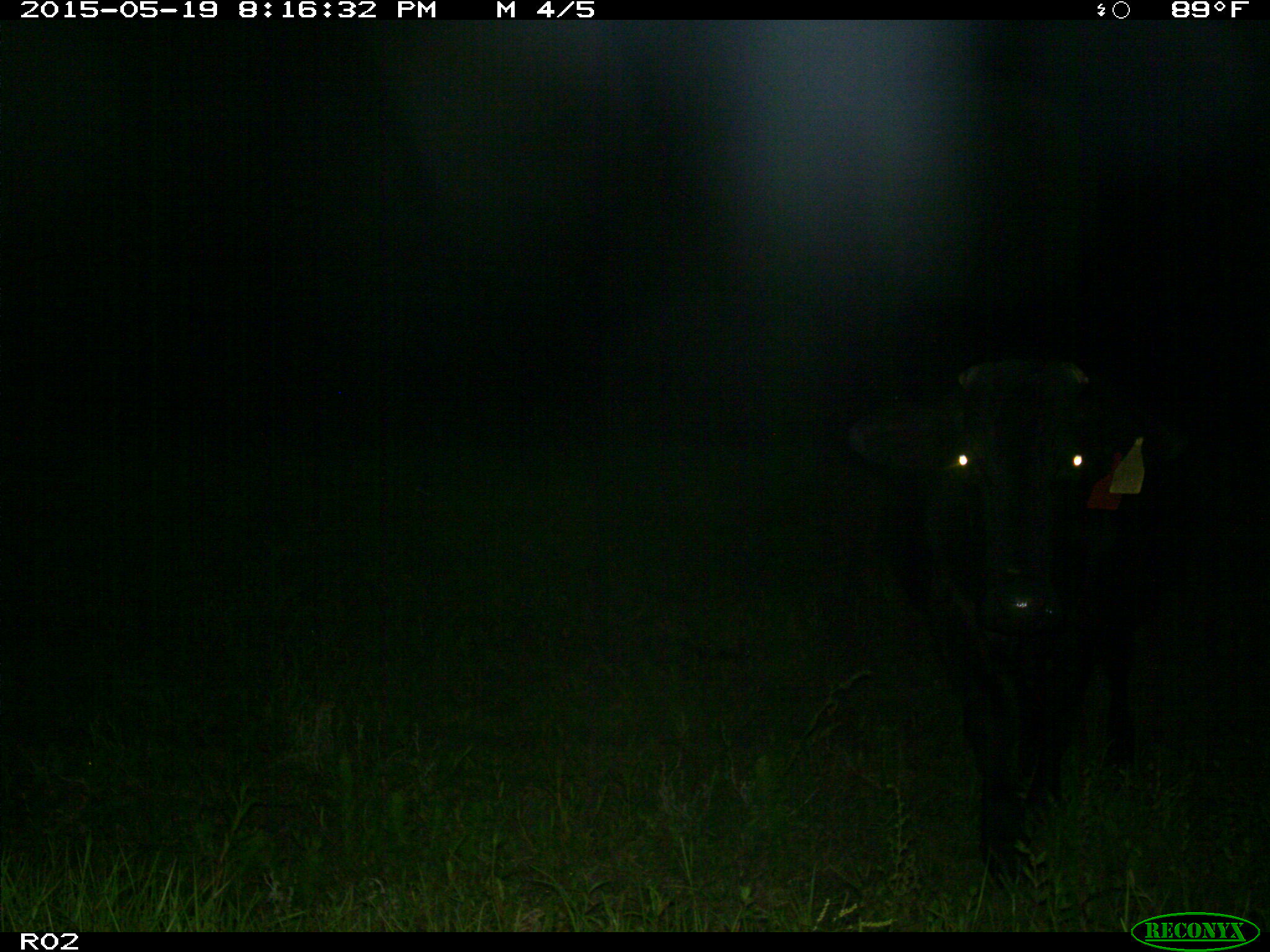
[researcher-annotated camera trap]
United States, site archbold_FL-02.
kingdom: Animalia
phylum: Chordata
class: Mammalia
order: Artiodactyla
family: Bovidae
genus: Bos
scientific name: Bos taurus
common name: domestic cow